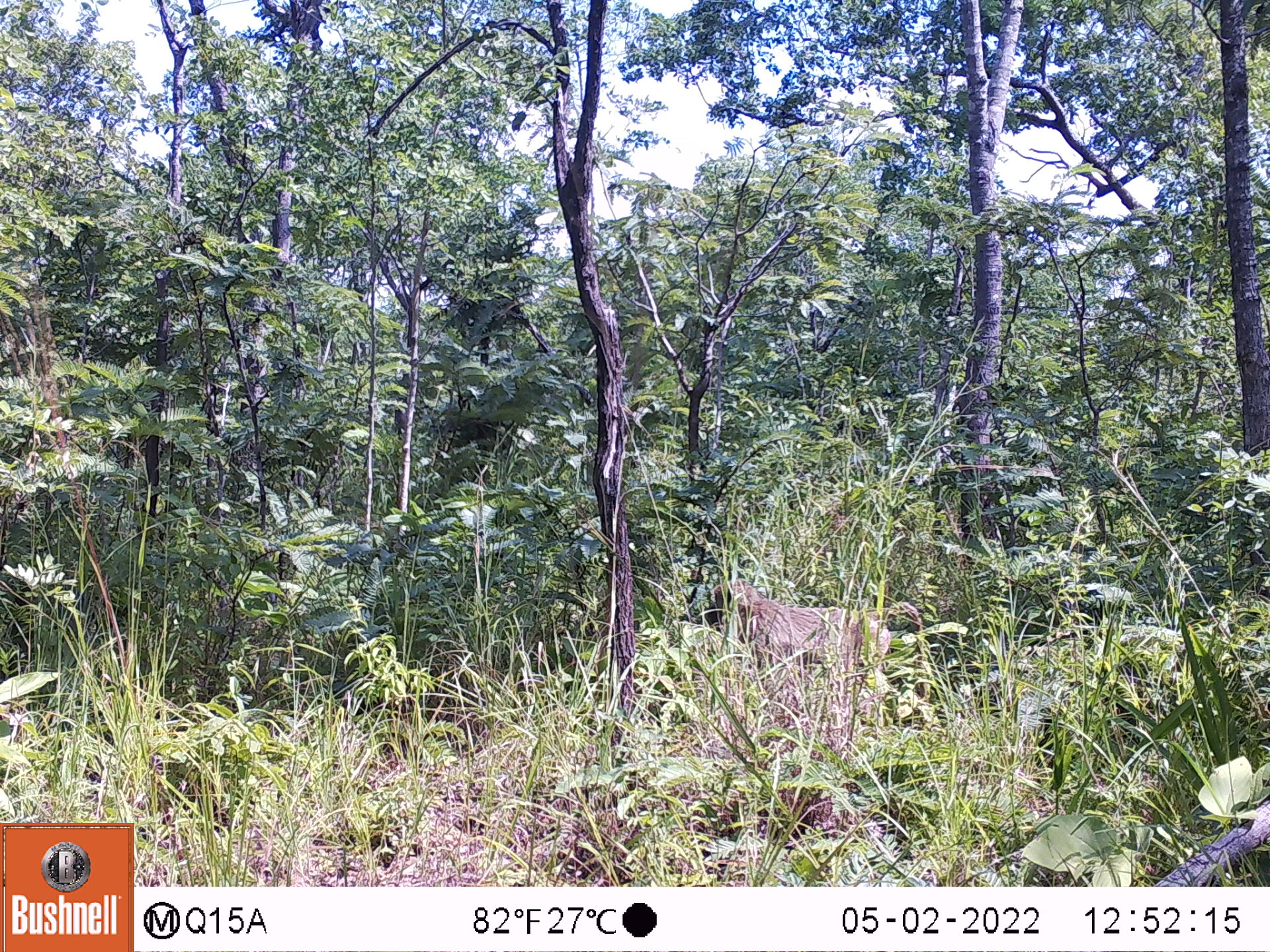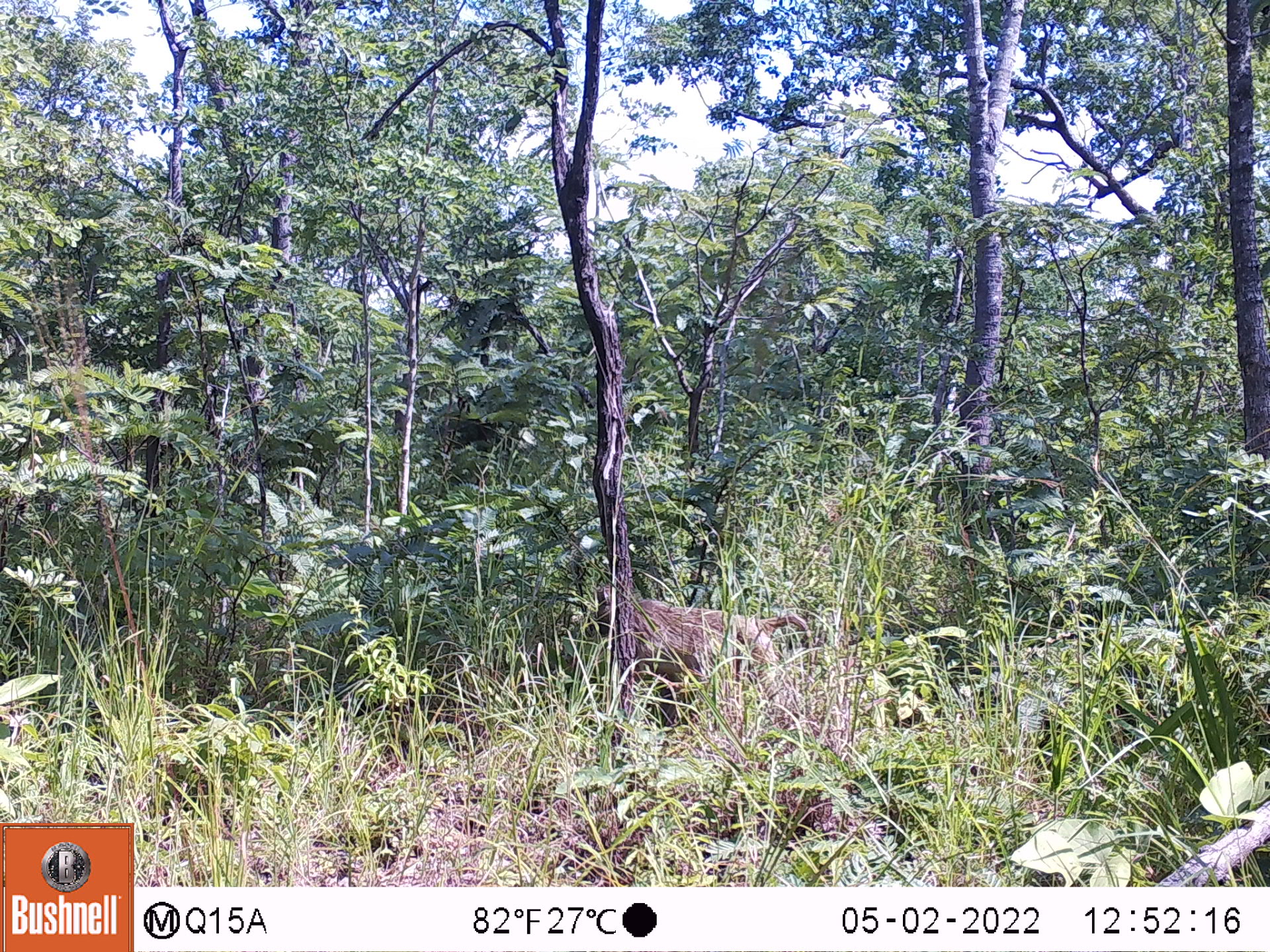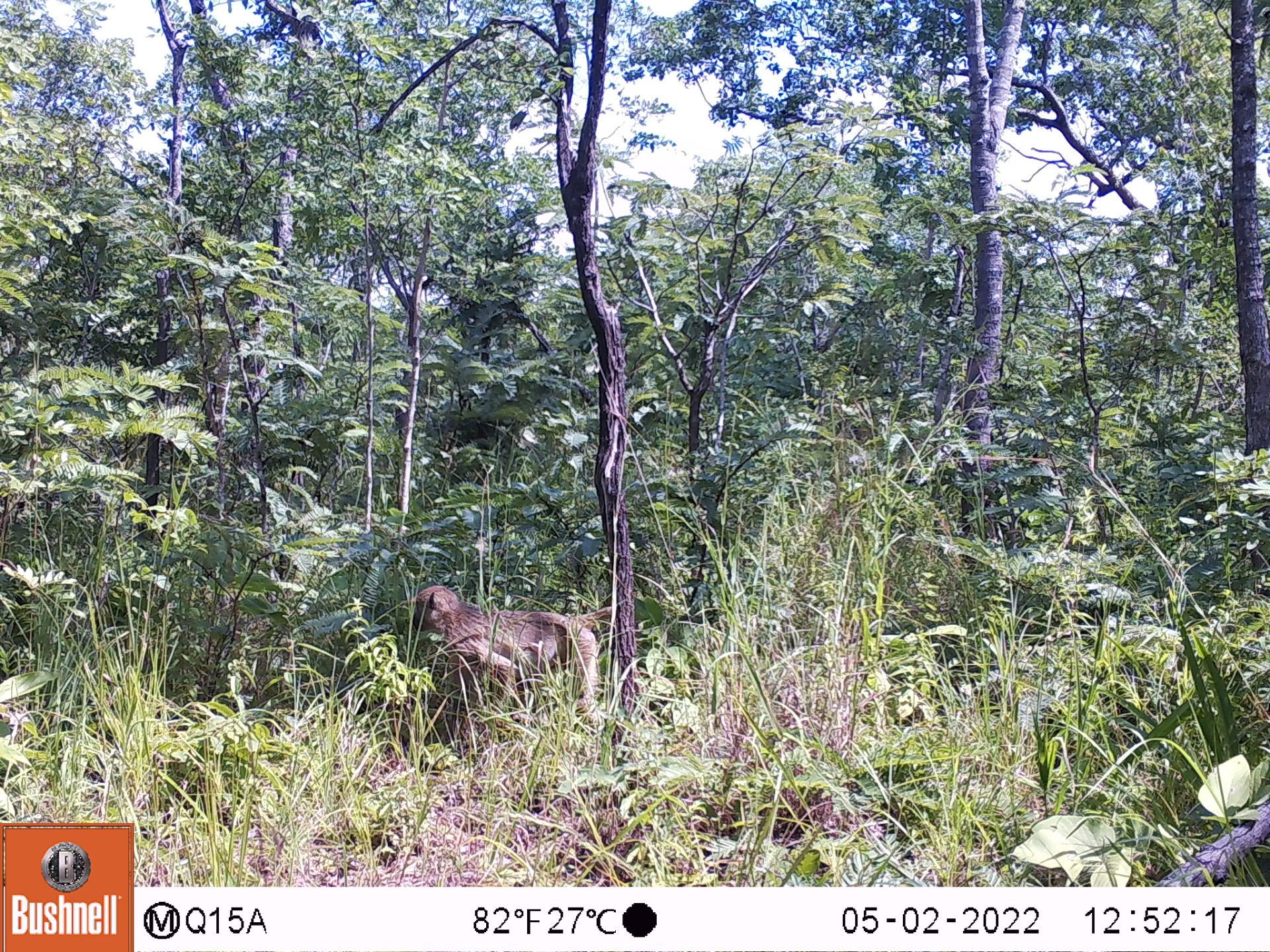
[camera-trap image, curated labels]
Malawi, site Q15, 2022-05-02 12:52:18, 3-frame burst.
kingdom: Animalia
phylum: Chordata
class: Mammalia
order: Primates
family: Cercopithecidae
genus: Papio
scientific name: Papio cynocephalus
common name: yellow baboon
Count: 1.